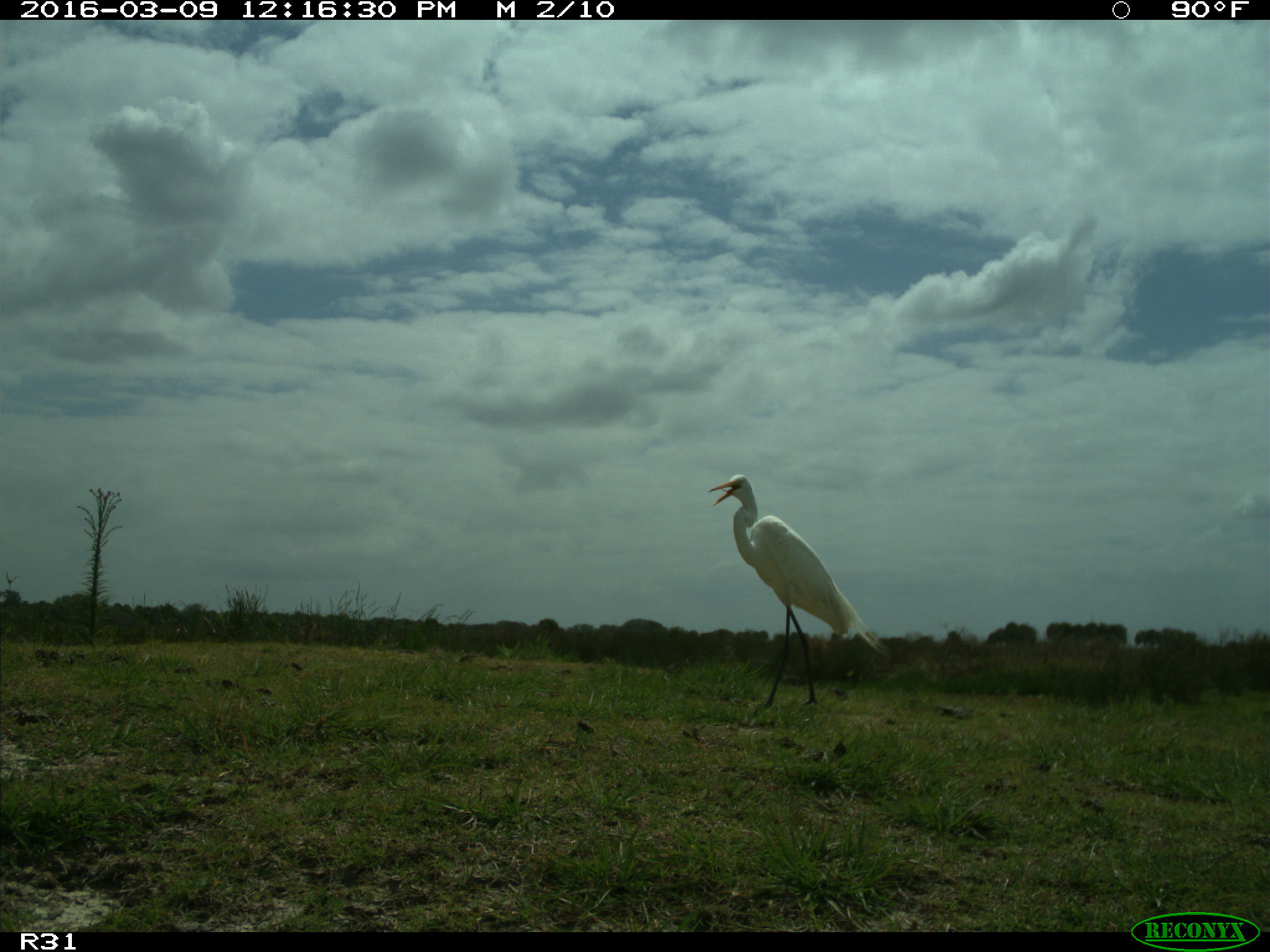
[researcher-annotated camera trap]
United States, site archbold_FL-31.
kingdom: Animalia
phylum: Chordata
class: Aves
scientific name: Aves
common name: birds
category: unidentified bird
Unidentified bird (birds) (Aves).